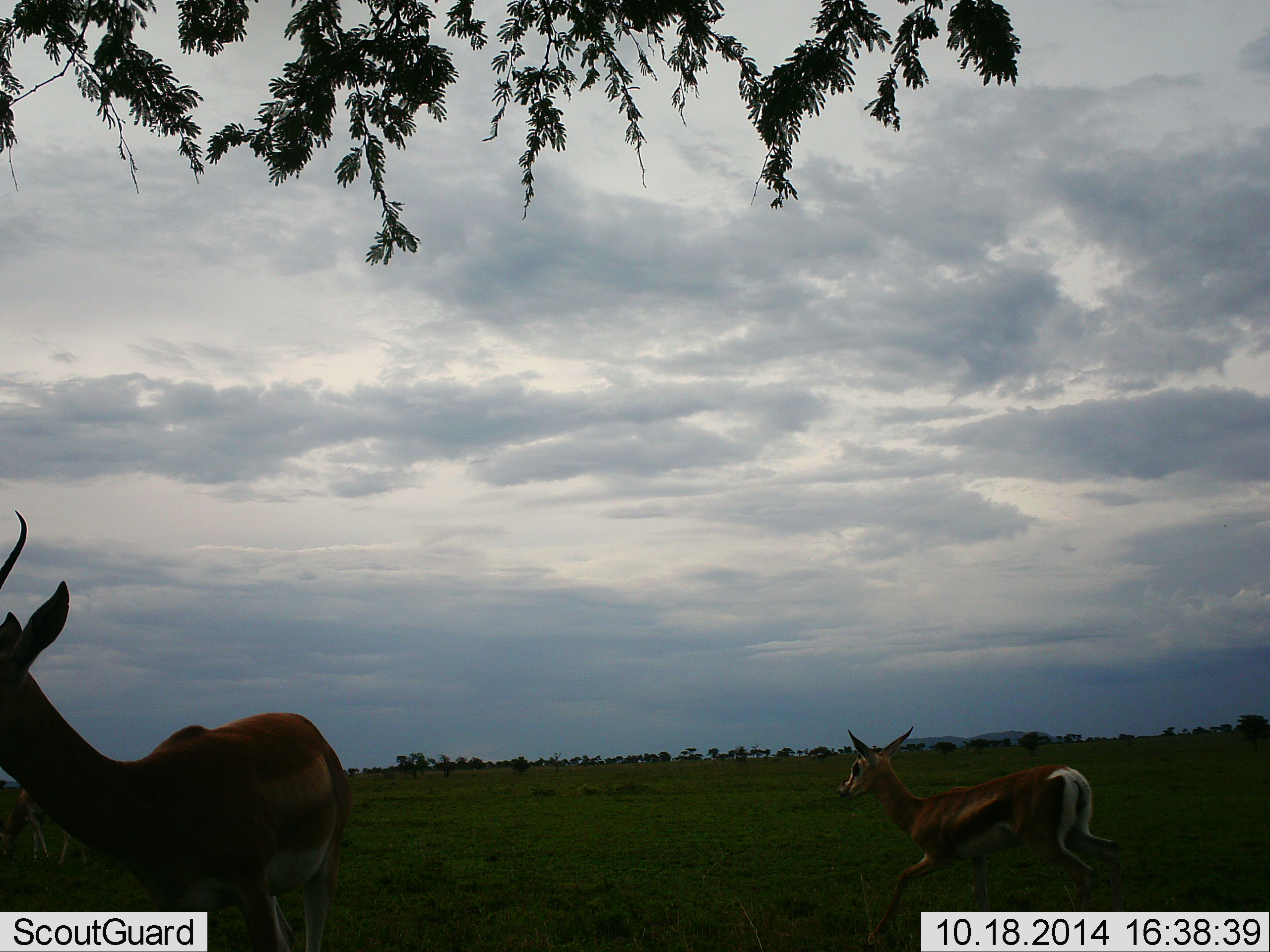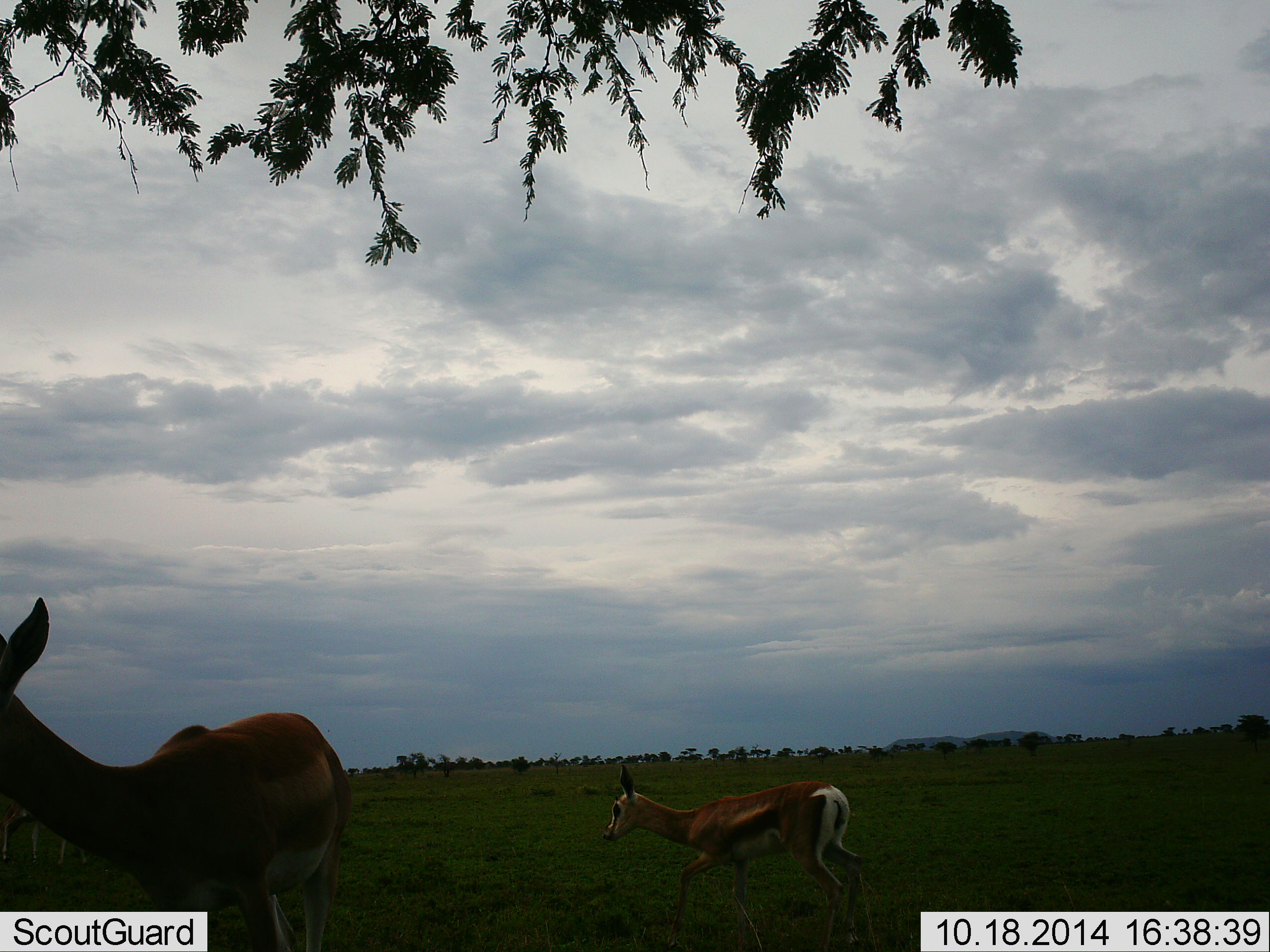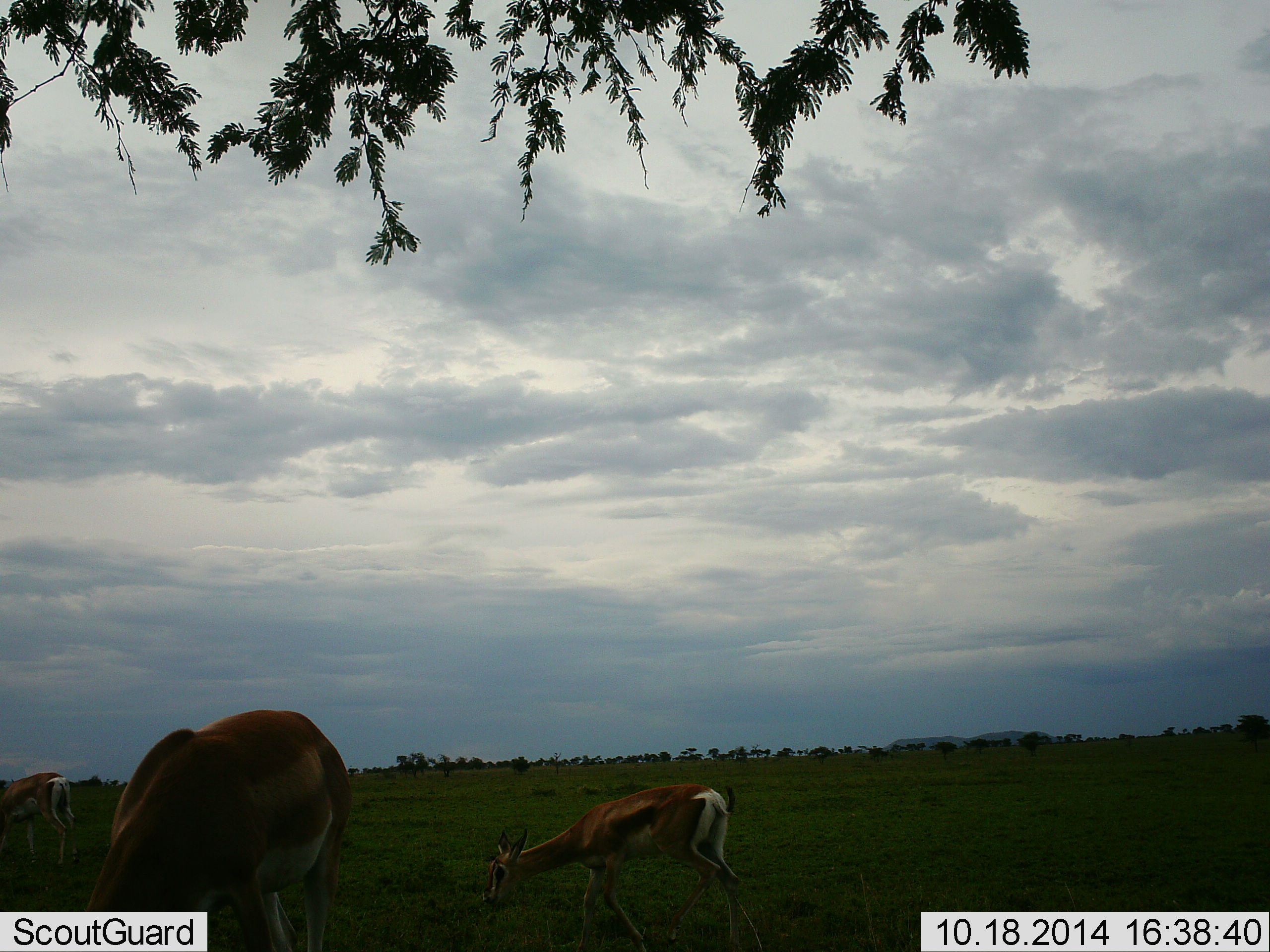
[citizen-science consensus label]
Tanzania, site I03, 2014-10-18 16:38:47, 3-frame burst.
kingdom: Animalia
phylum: Chordata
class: Mammalia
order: Artiodactyla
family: Bovidae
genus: Nanger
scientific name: Nanger granti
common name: grant's gazelle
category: gazellegrants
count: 3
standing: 64%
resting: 0%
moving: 73%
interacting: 0%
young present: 9%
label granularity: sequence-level